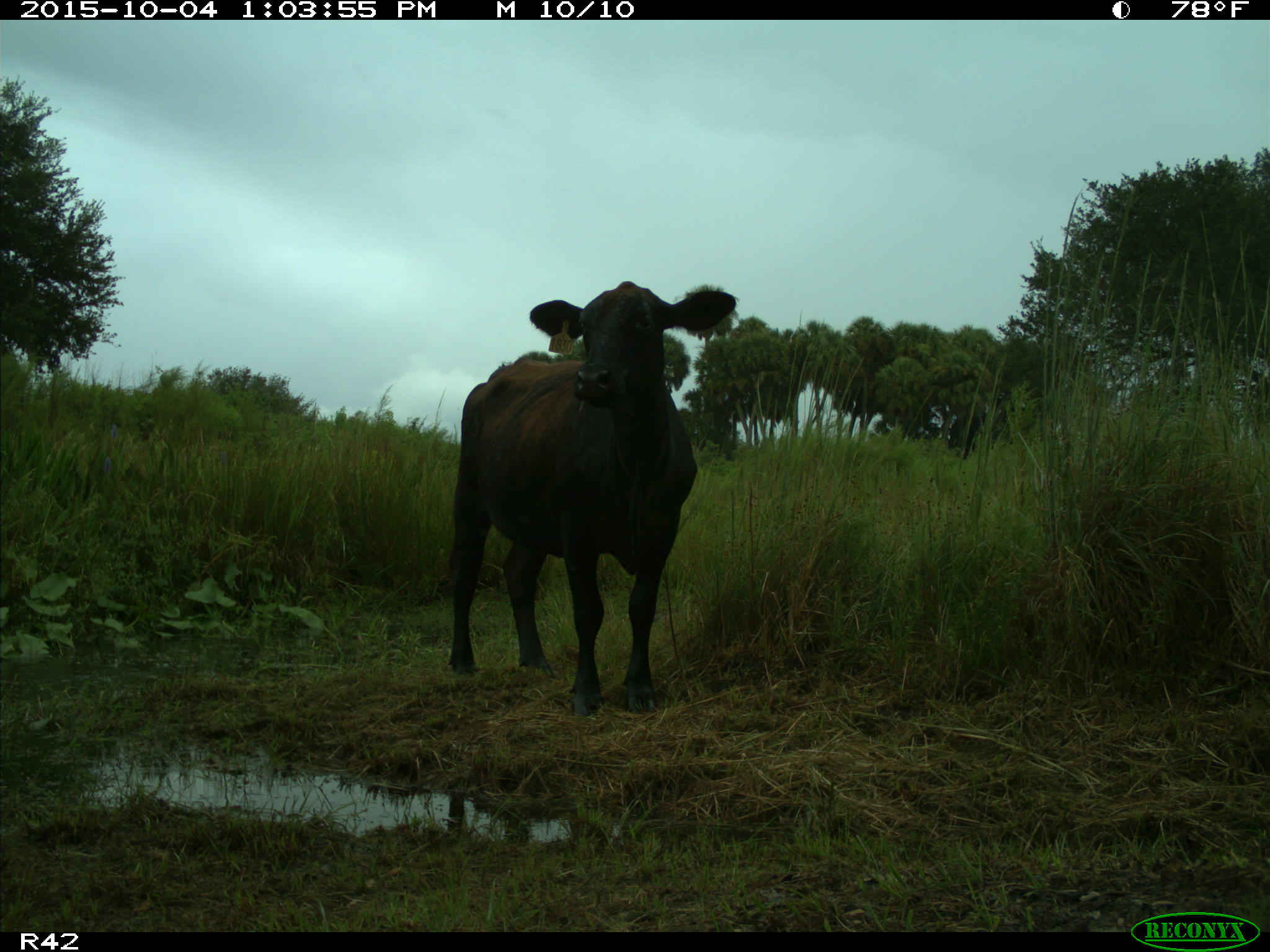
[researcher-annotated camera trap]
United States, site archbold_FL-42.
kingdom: Animalia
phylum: Chordata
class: Mammalia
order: Artiodactyla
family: Bovidae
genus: Bos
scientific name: Bos taurus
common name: domestic cow